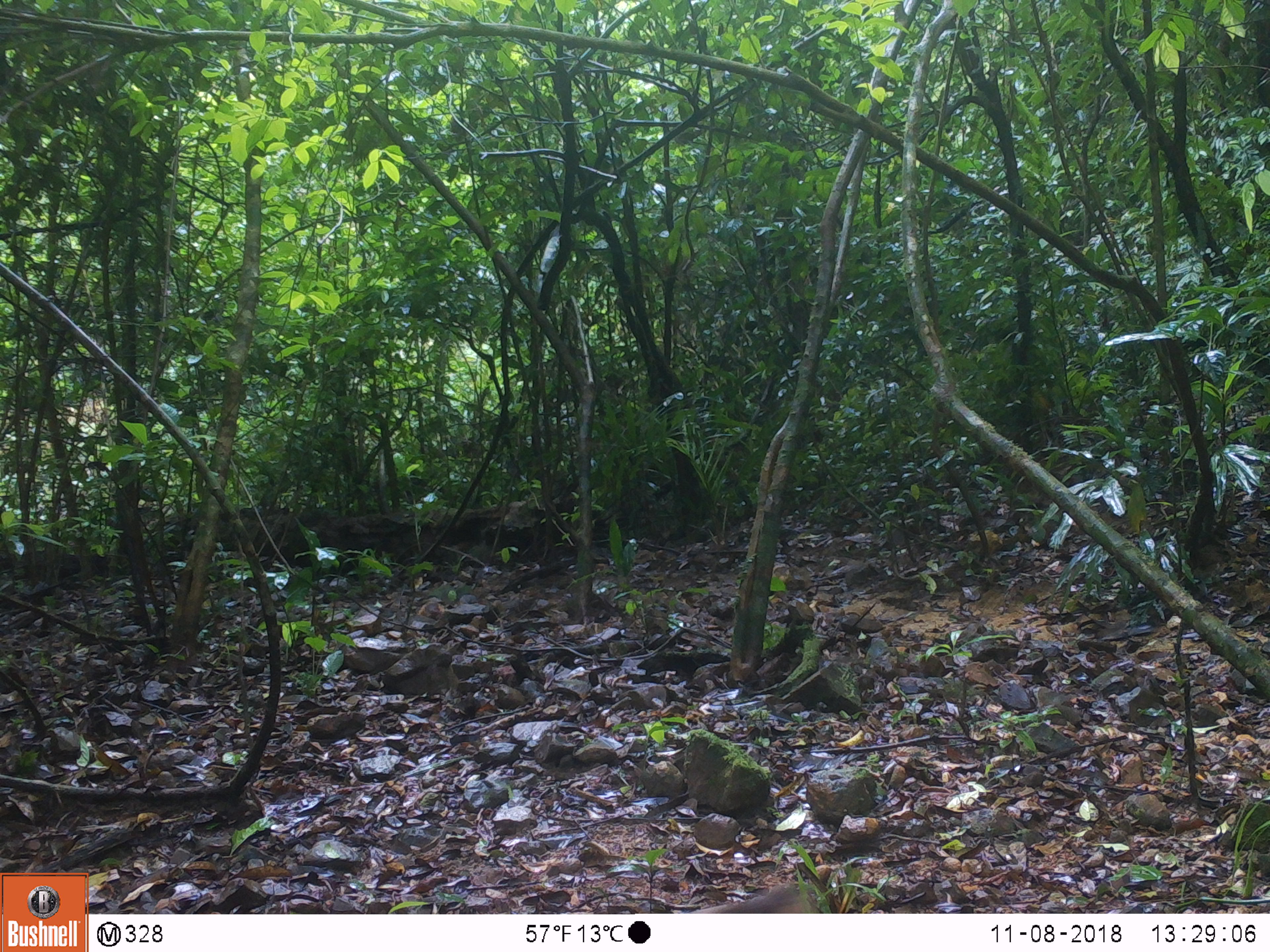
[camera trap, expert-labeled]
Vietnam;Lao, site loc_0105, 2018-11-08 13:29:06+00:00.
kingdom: Animalia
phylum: Chordata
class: Mammalia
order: Primates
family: Cercopithecidae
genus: Macaca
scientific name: Macaca arctoides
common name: stump-tailed macaque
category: stump tailed macaque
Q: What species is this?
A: Stump tailed macaque (stump-tailed macaque) (Macaca arctoides).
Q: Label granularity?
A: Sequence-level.